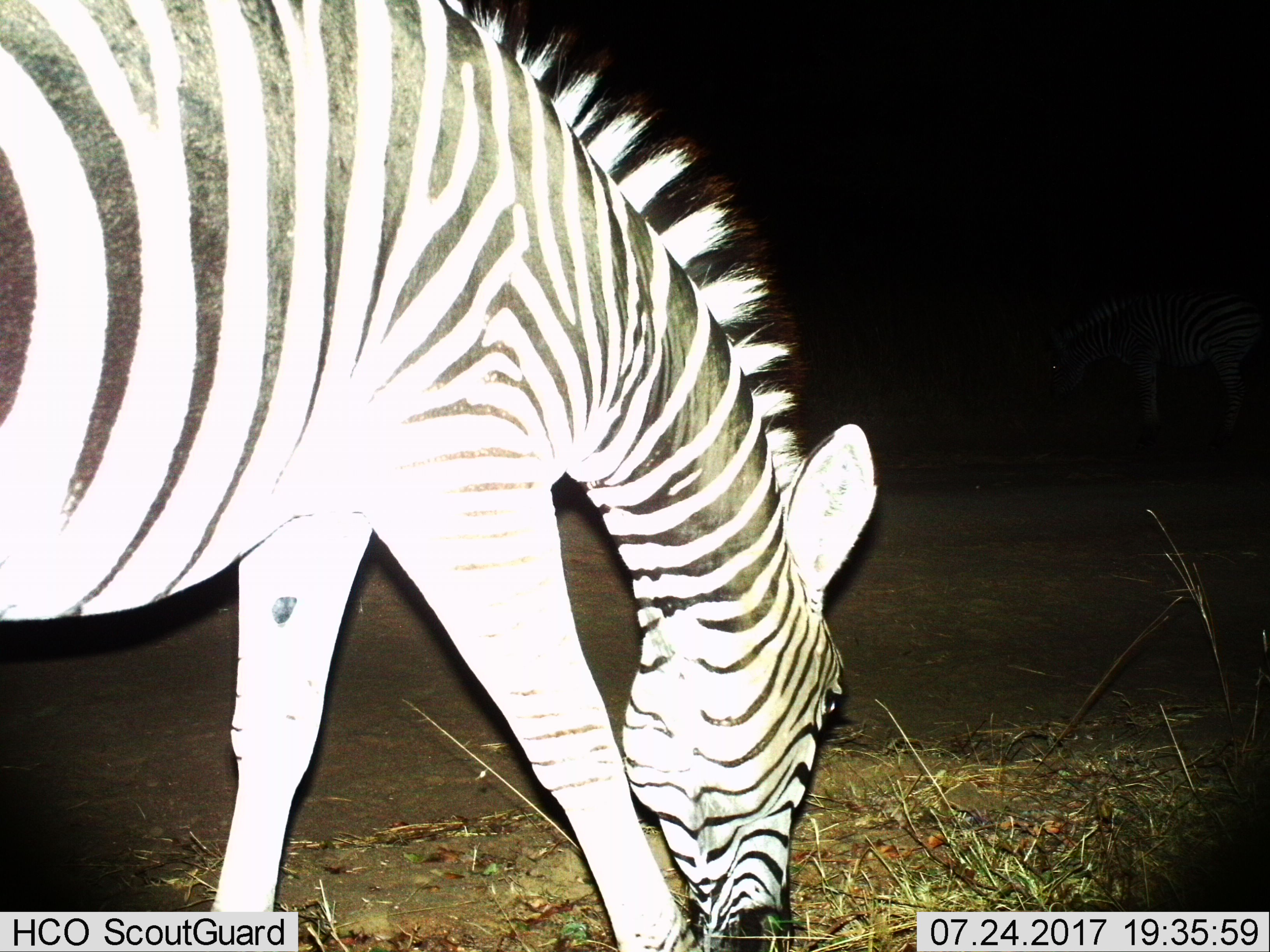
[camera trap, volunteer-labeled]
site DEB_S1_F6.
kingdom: Animalia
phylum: Chordata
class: Mammalia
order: Perissodactyla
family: Equidae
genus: Equus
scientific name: Equus quagga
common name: plains zebra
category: zebraplains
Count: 1.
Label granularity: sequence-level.